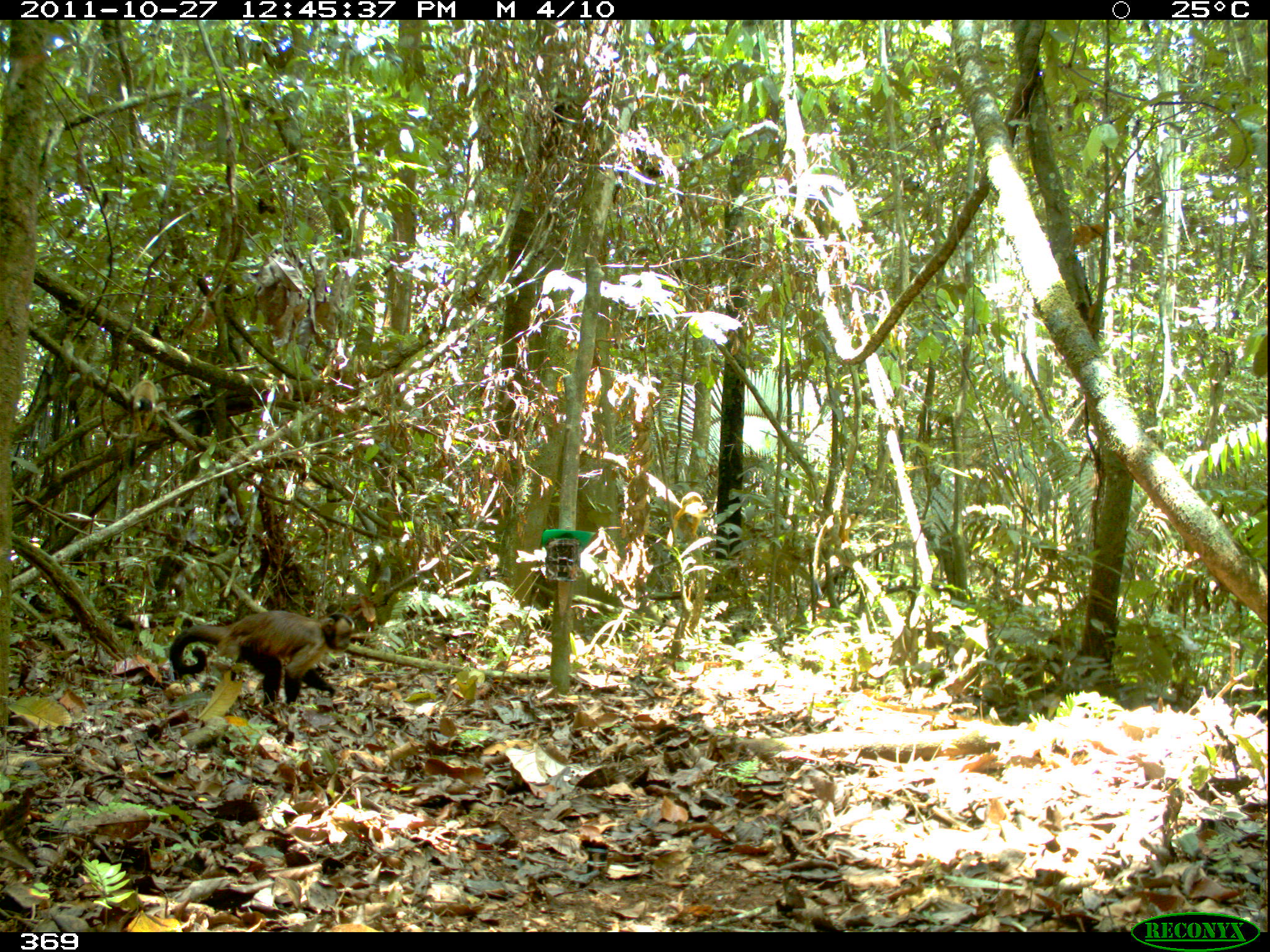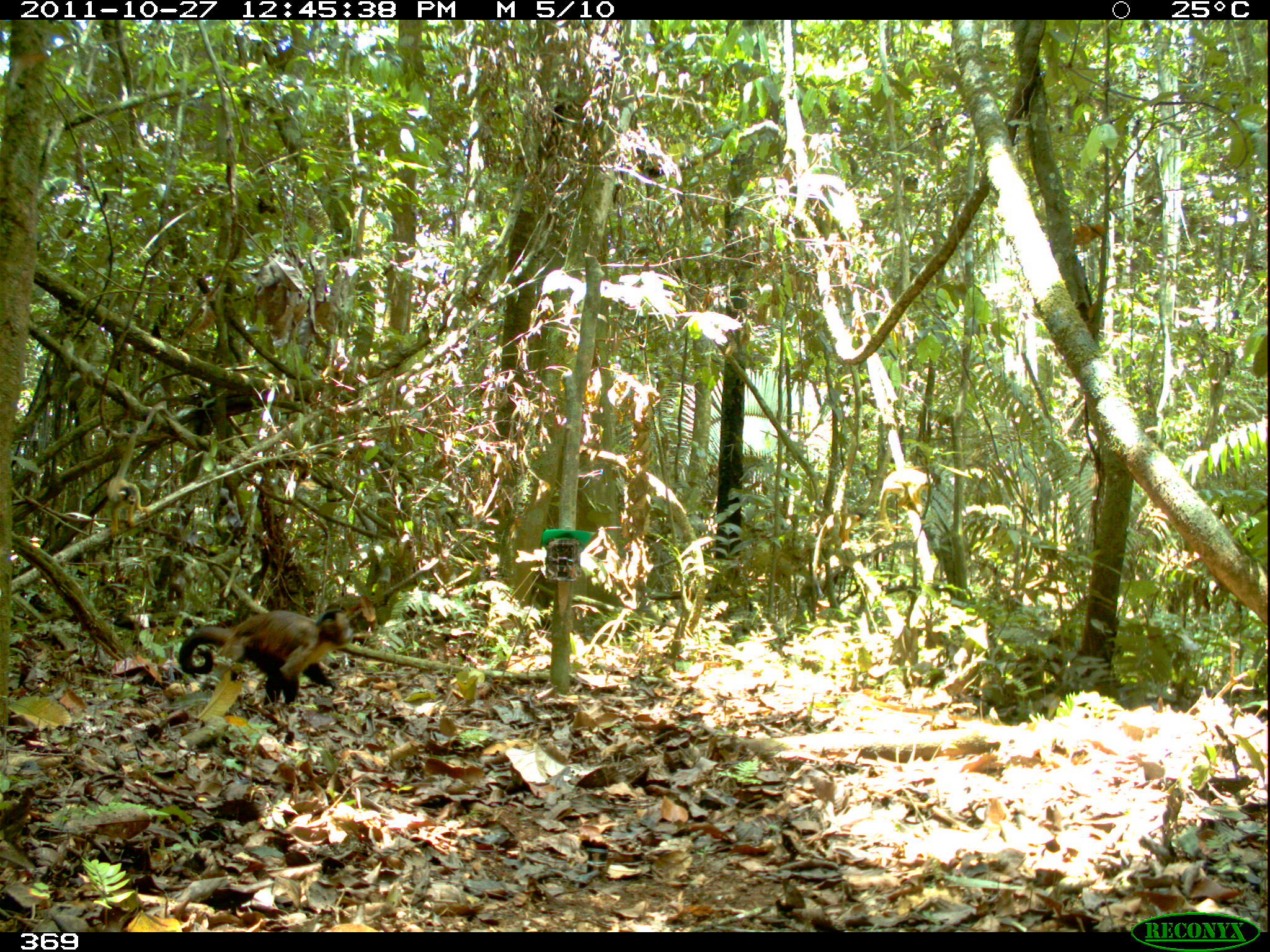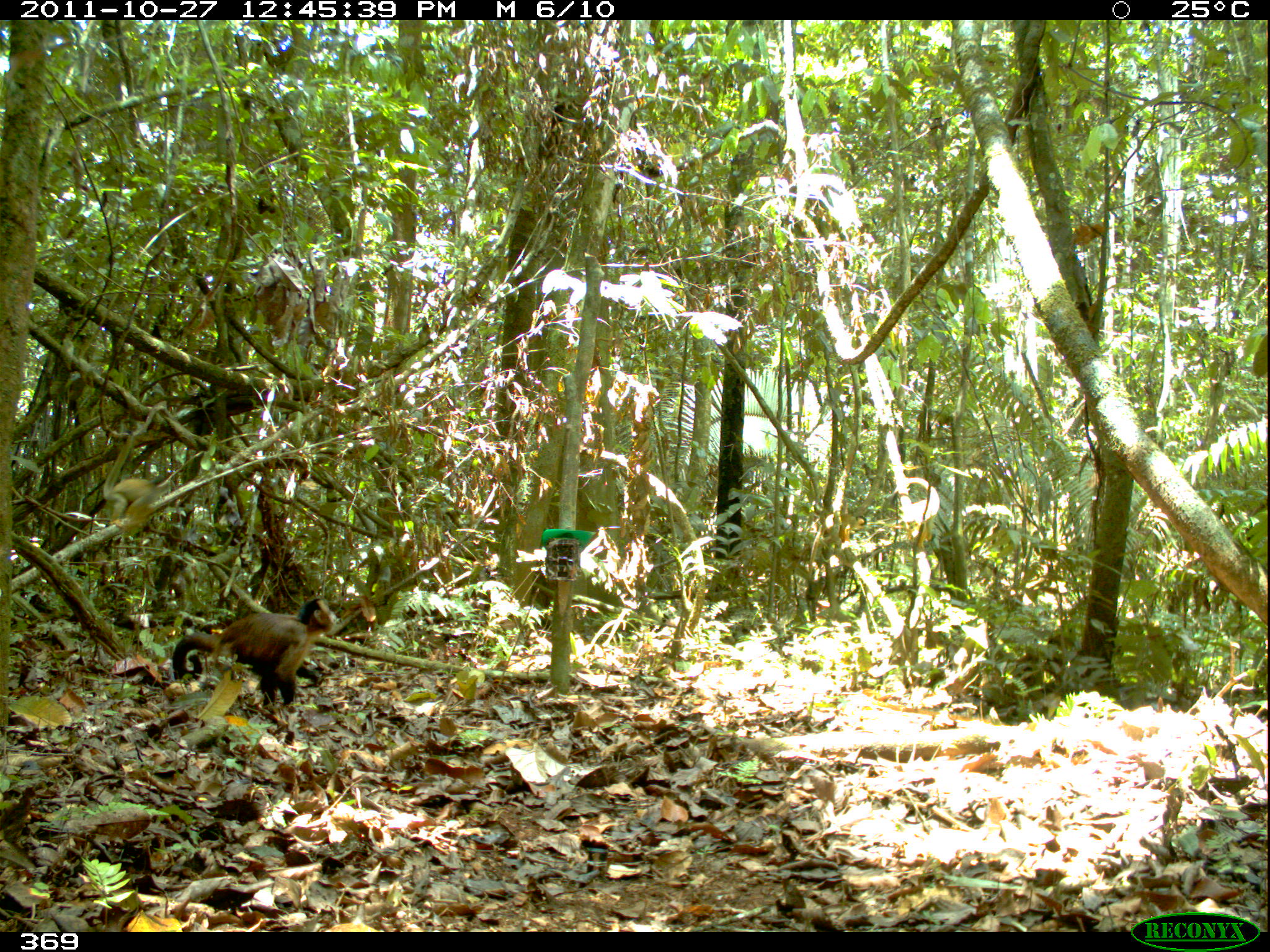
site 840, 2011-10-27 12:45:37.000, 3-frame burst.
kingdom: Animalia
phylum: Chordata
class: Mammalia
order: Primates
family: Cebidae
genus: Sapajus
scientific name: Sapajus apella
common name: brown capuchin